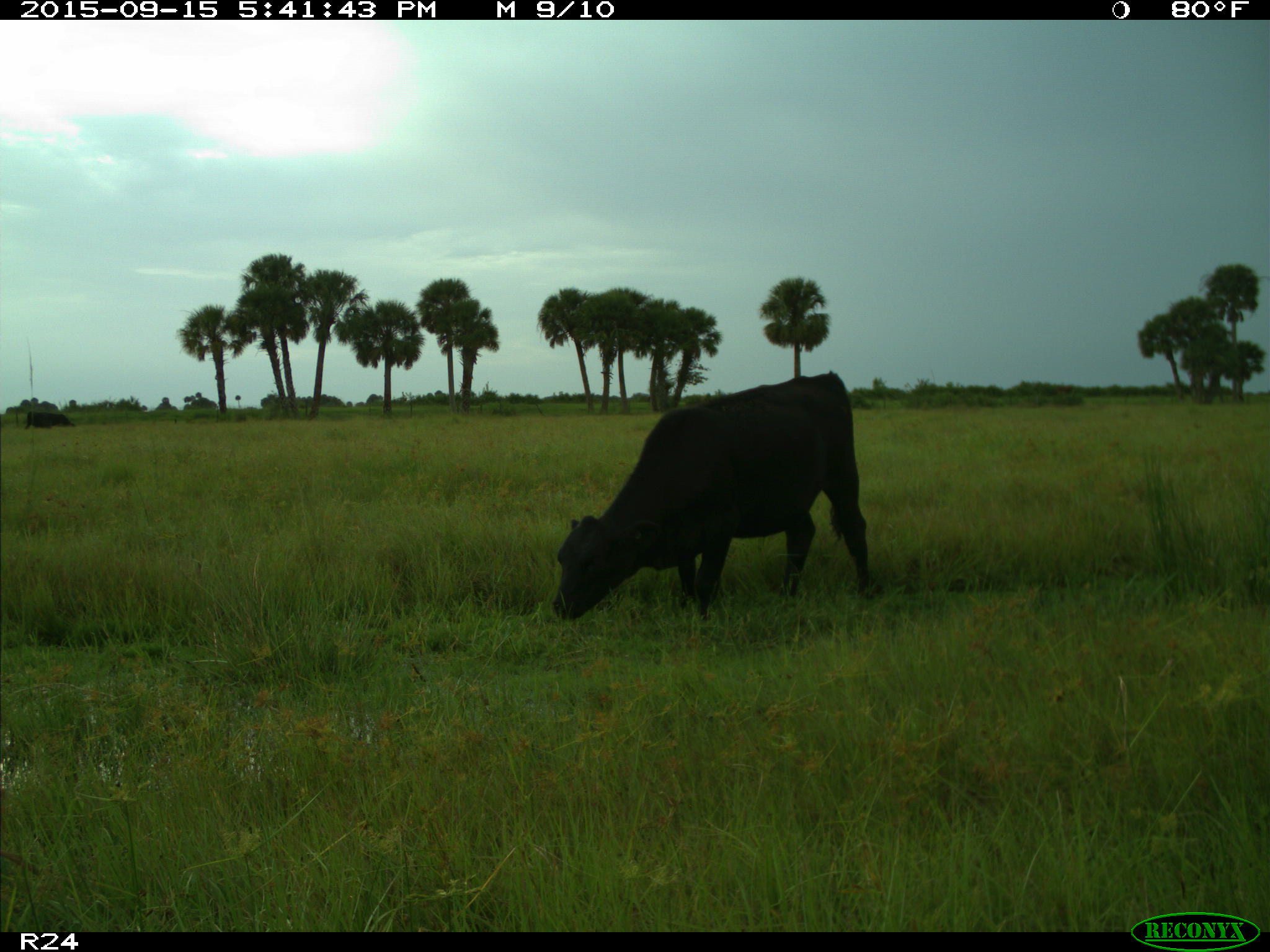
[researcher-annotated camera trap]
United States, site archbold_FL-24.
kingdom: Animalia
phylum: Chordata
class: Mammalia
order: Artiodactyla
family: Bovidae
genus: Bos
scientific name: Bos taurus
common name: domestic cow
Bos taurus (domestic cow).